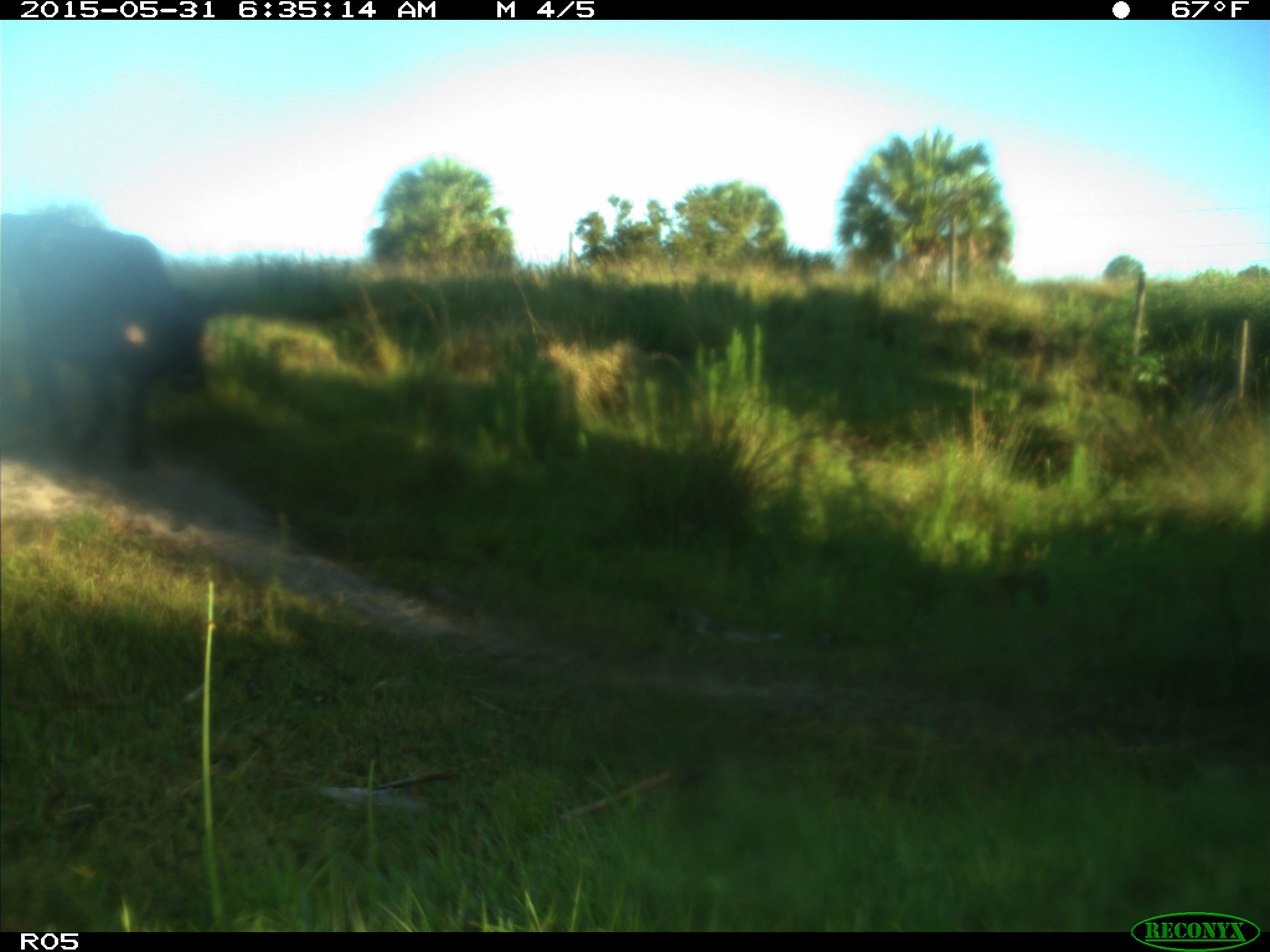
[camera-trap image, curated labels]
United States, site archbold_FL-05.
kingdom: Animalia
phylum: Chordata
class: Mammalia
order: Artiodactyla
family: Bovidae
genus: Bos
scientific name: Bos taurus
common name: domestic cow